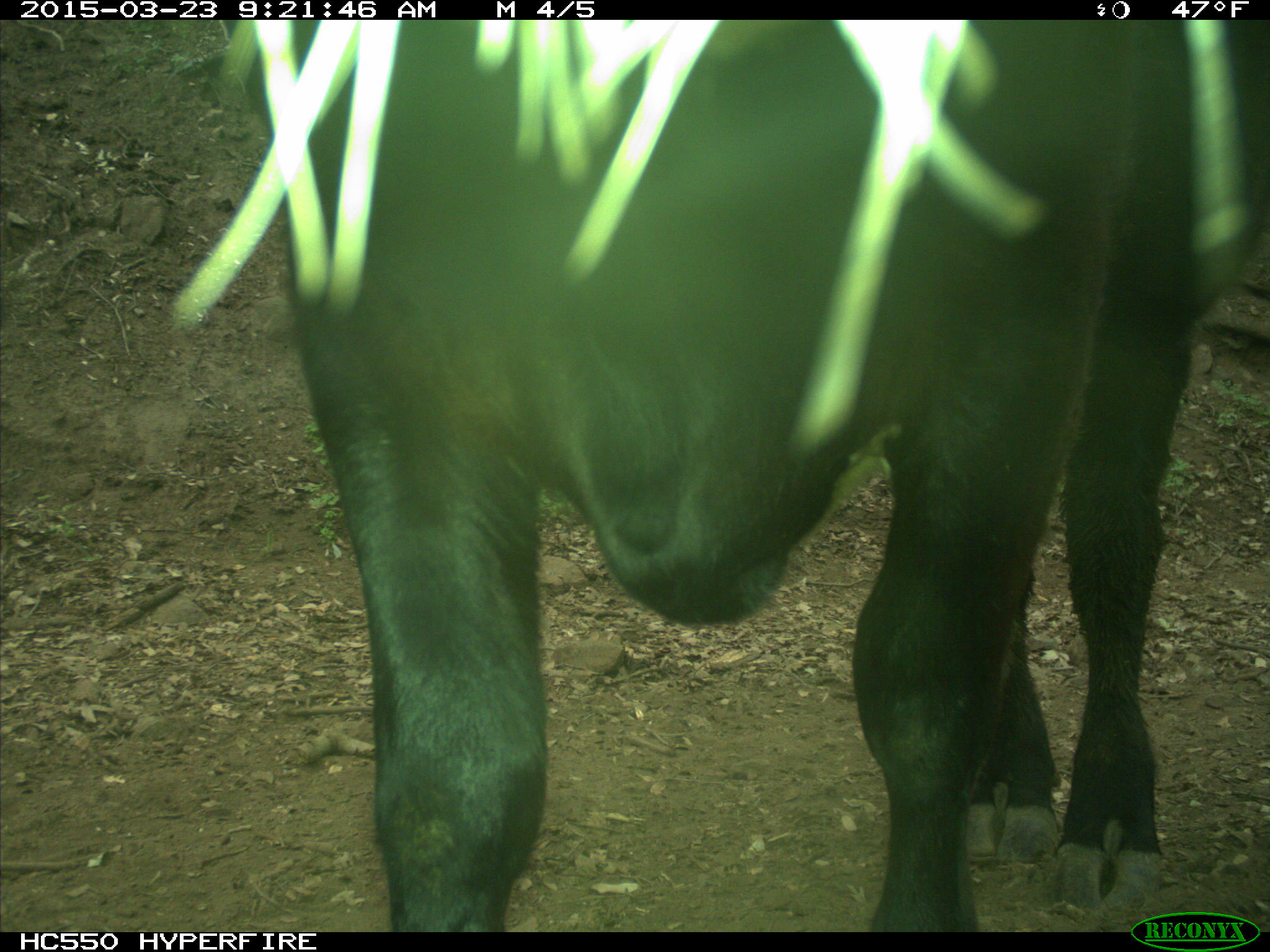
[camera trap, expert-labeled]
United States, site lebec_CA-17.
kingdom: Animalia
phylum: Chordata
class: Mammalia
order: Artiodactyla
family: Bovidae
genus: Bos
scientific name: Bos taurus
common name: domestic cow